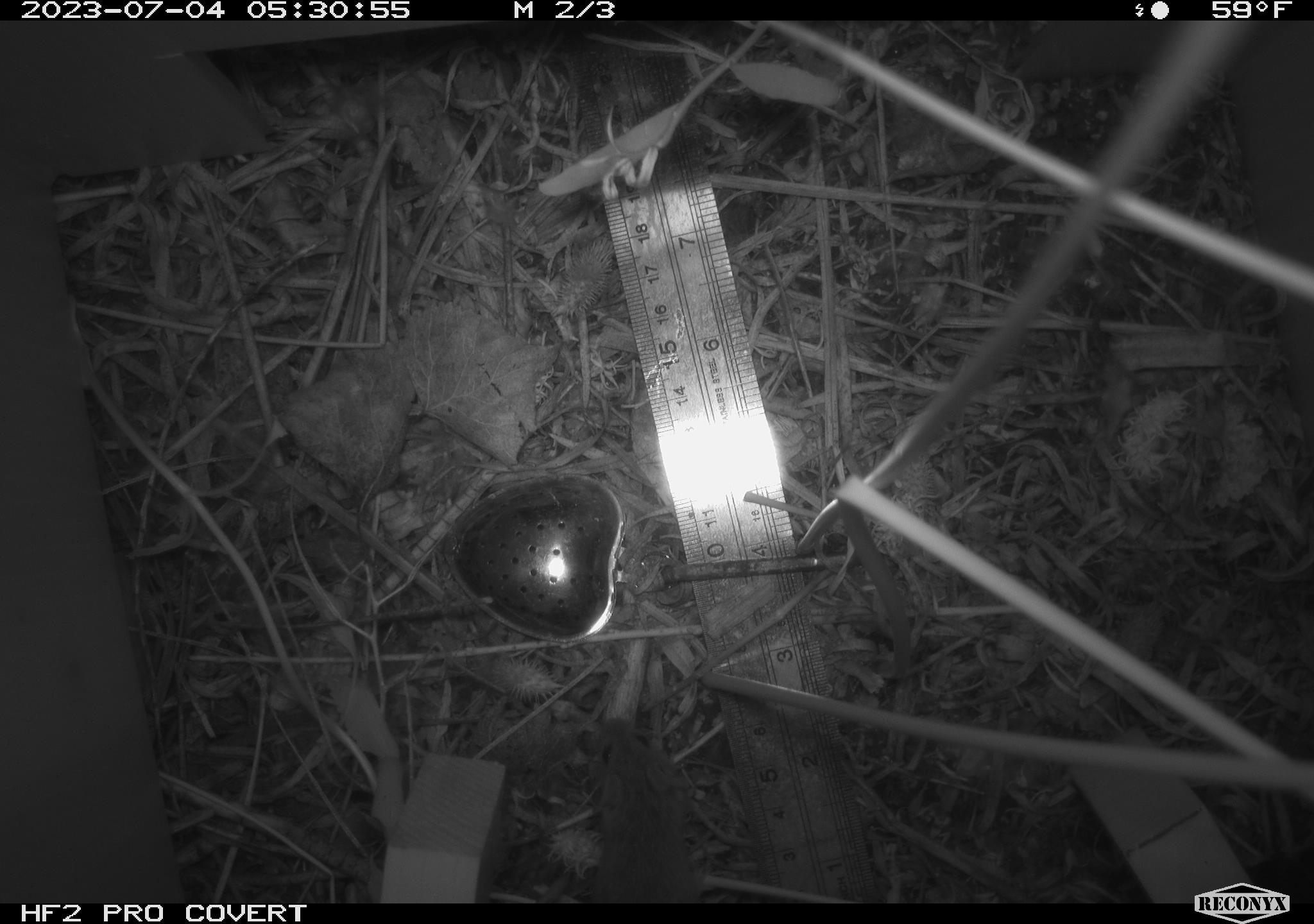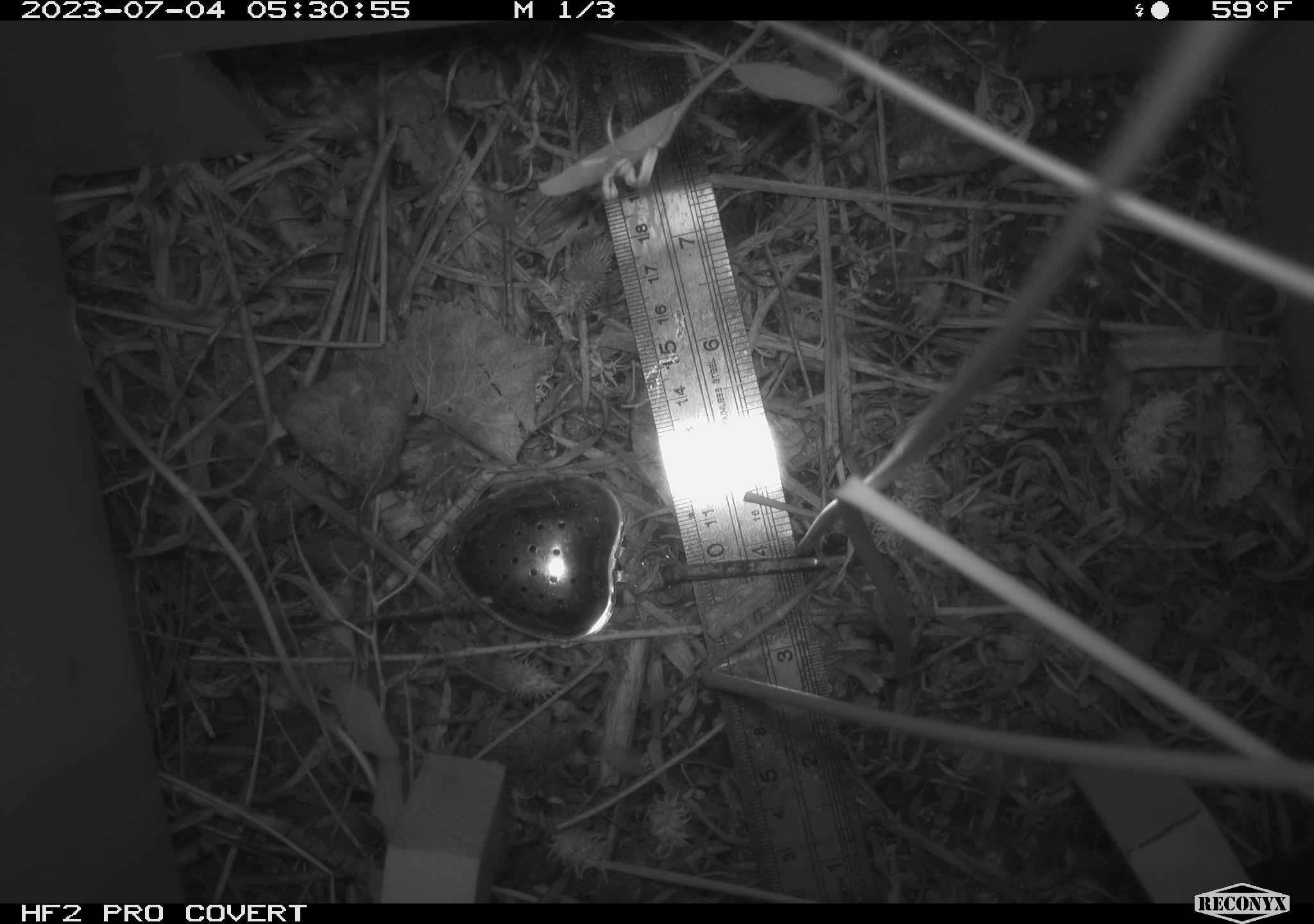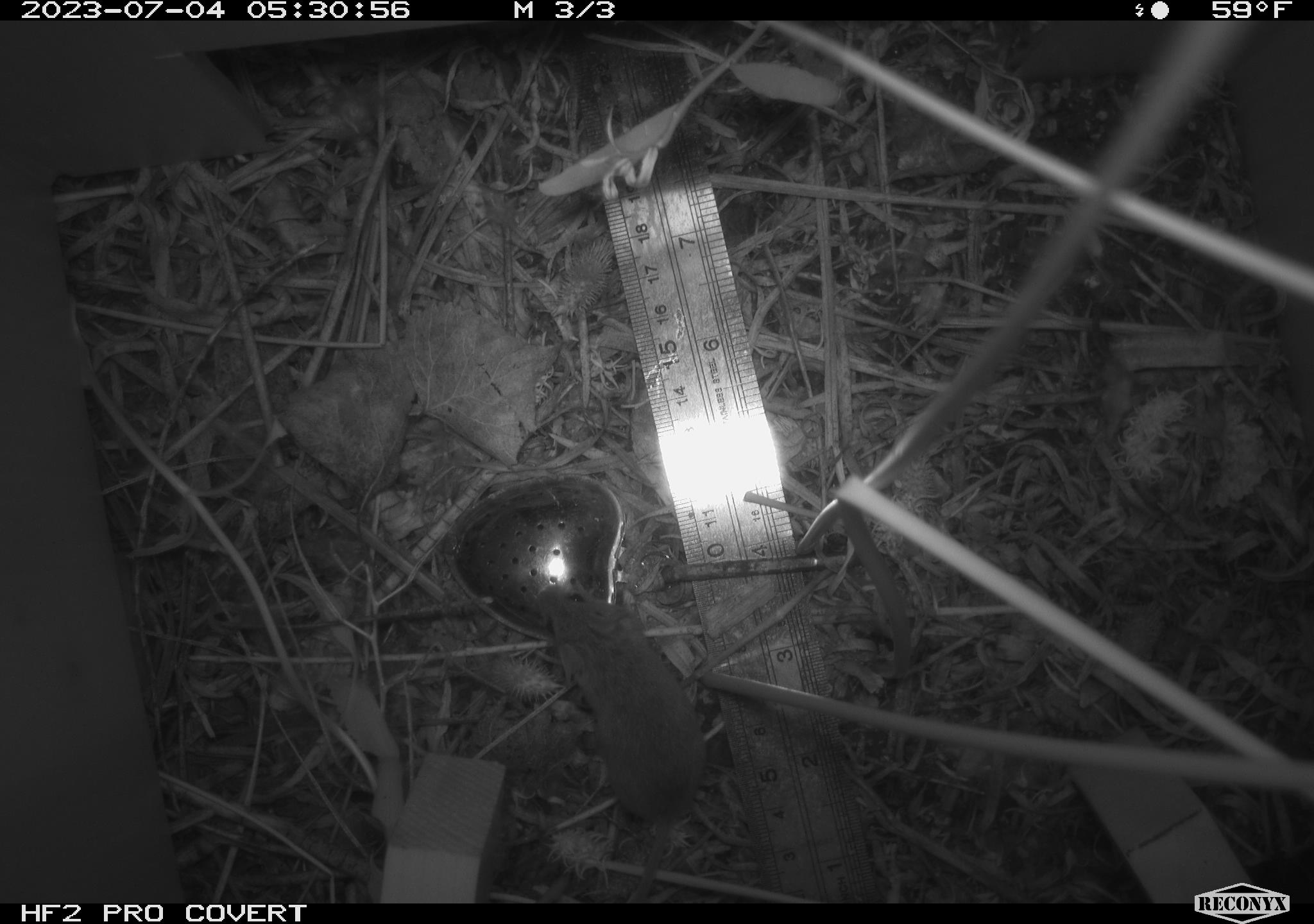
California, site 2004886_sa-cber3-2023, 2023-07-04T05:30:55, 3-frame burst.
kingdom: Animalia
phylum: Chordata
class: Mammalia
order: Rodentia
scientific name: Rodentia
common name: mouse species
Mouse species (Rodentia).